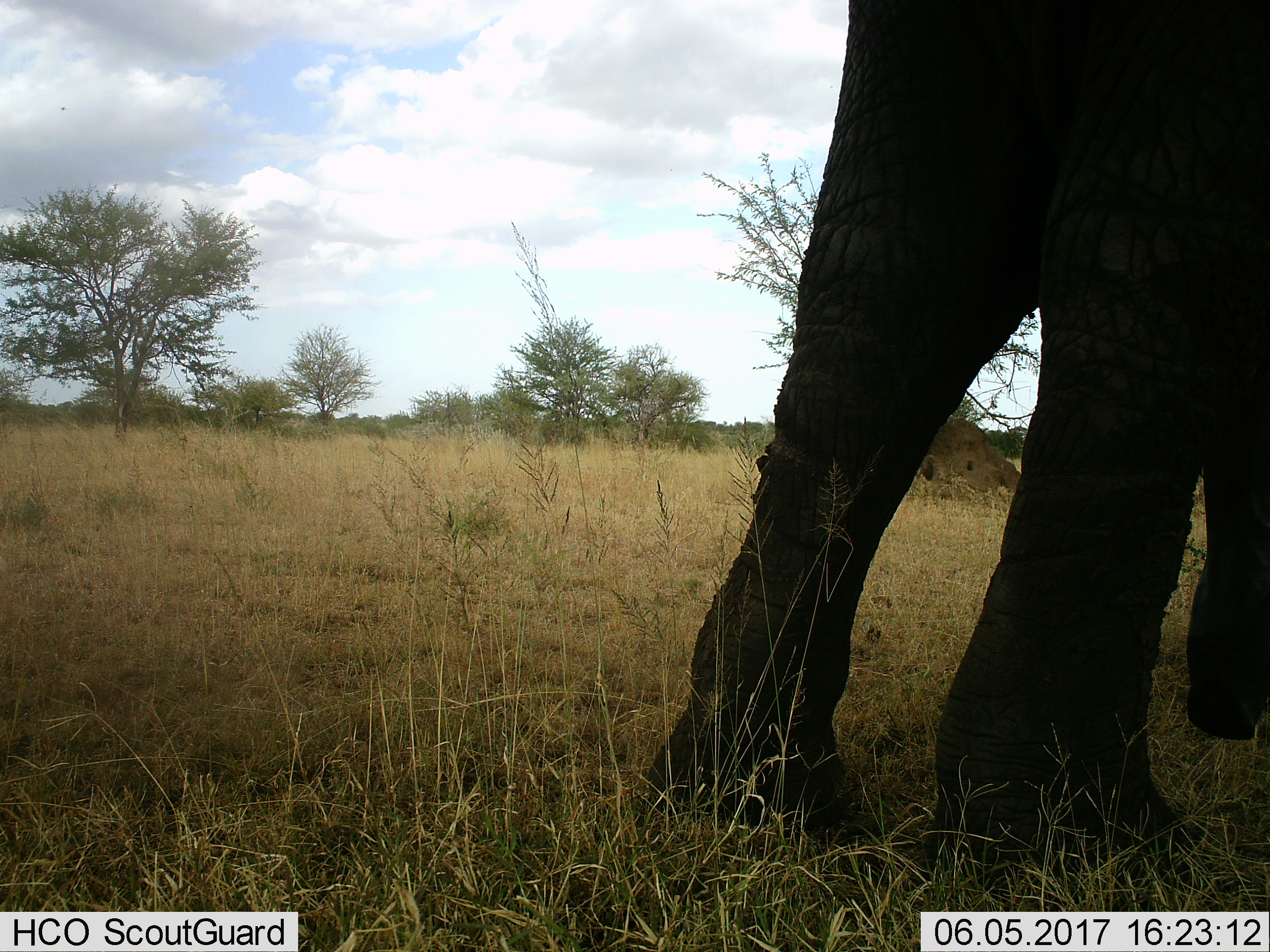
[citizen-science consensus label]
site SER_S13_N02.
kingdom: Animalia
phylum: Chordata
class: Mammalia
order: Proboscidea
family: Elephantidae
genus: Loxodonta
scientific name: Loxodonta africana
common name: african bush elephant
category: elephant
Elephant (african bush elephant) (Loxodonta africana), count 1. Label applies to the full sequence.